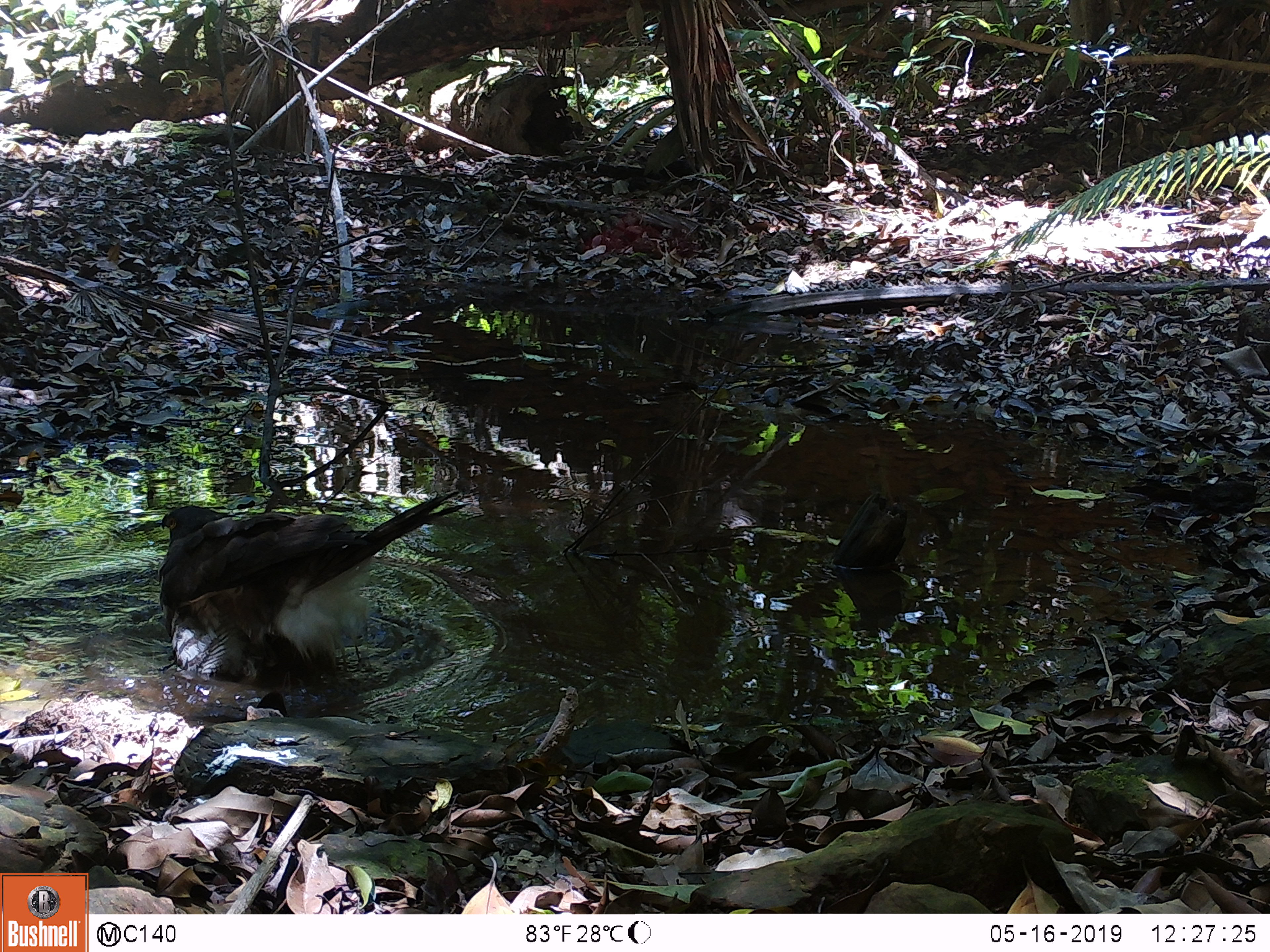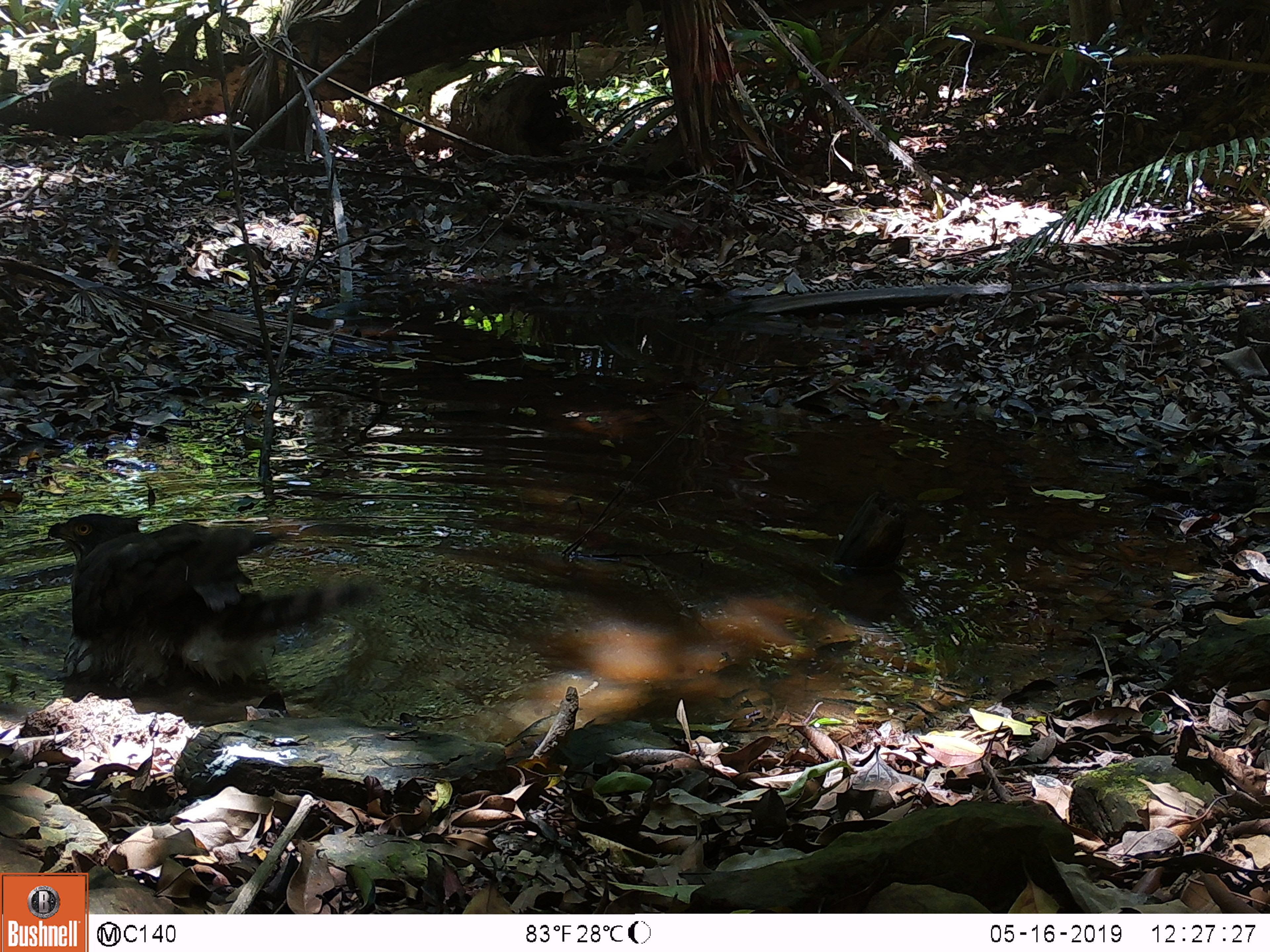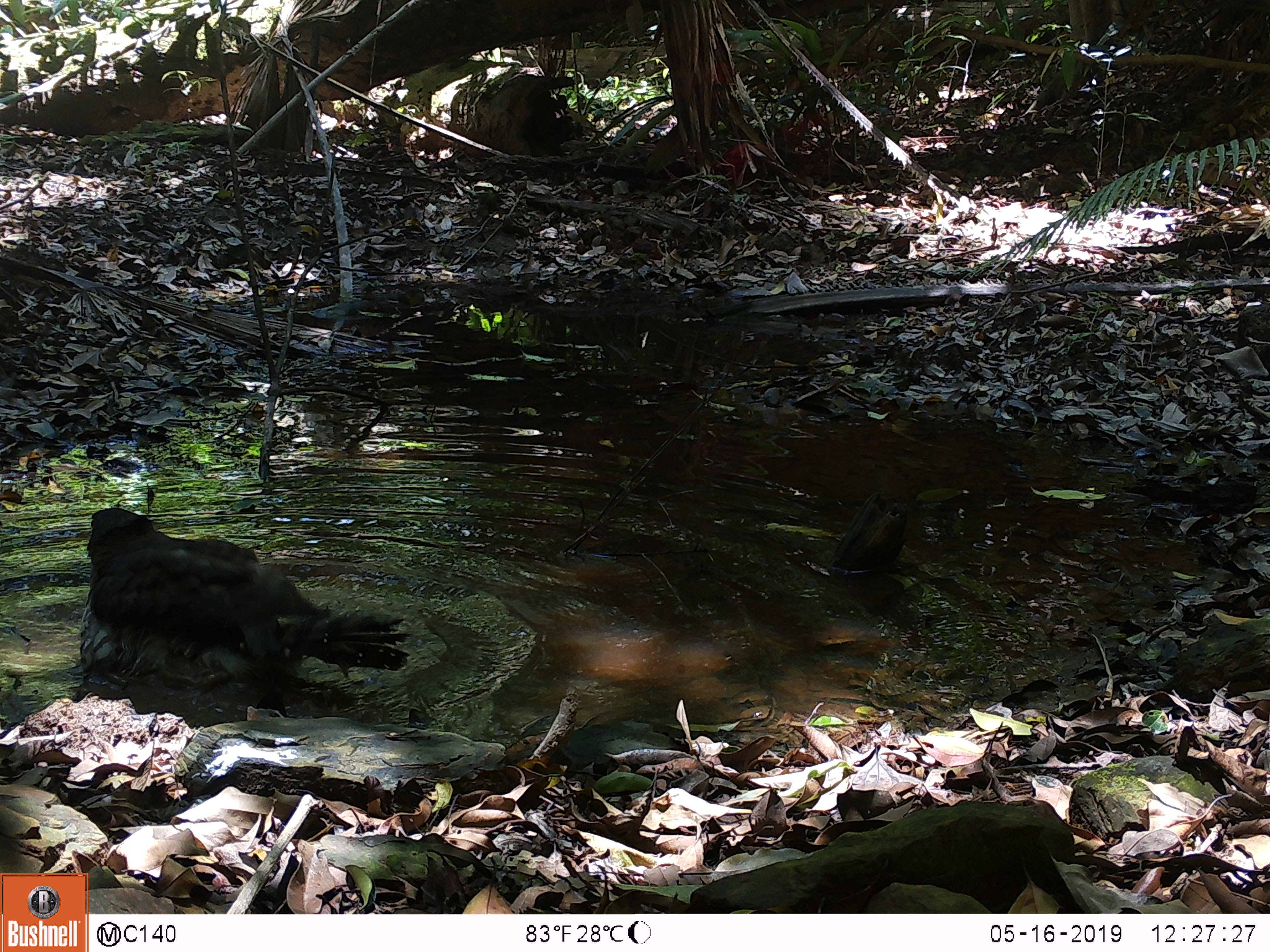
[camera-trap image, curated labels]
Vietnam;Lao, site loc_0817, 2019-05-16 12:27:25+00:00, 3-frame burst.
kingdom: Animalia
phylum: Chordata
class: Aves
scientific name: Aves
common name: bird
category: unidentified bird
Unidentified bird (bird) (Aves). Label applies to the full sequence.